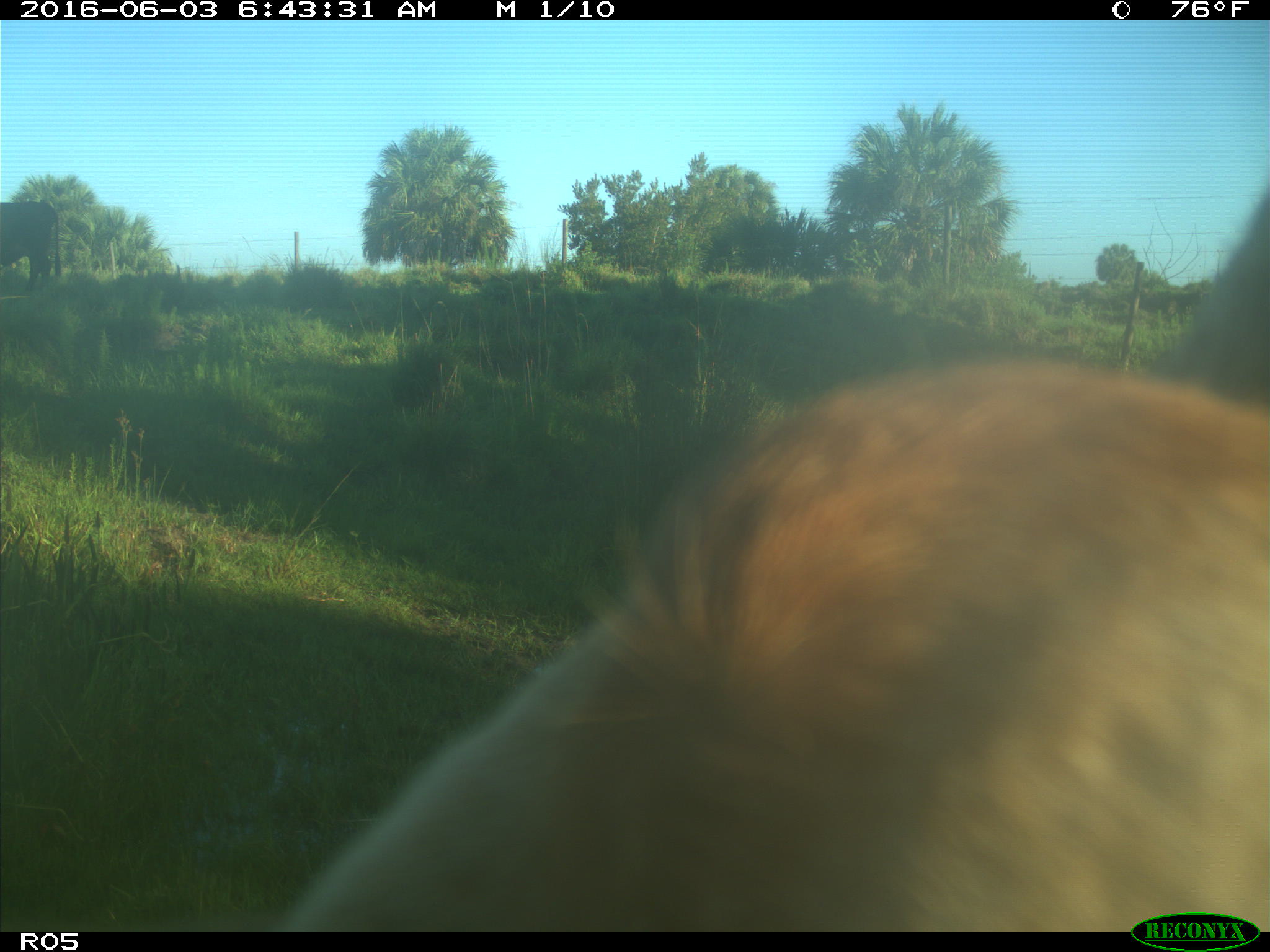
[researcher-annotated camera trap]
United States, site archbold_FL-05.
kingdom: Animalia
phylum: Chordata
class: Mammalia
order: Artiodactyla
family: Bovidae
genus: Bos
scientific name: Bos taurus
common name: domestic cow